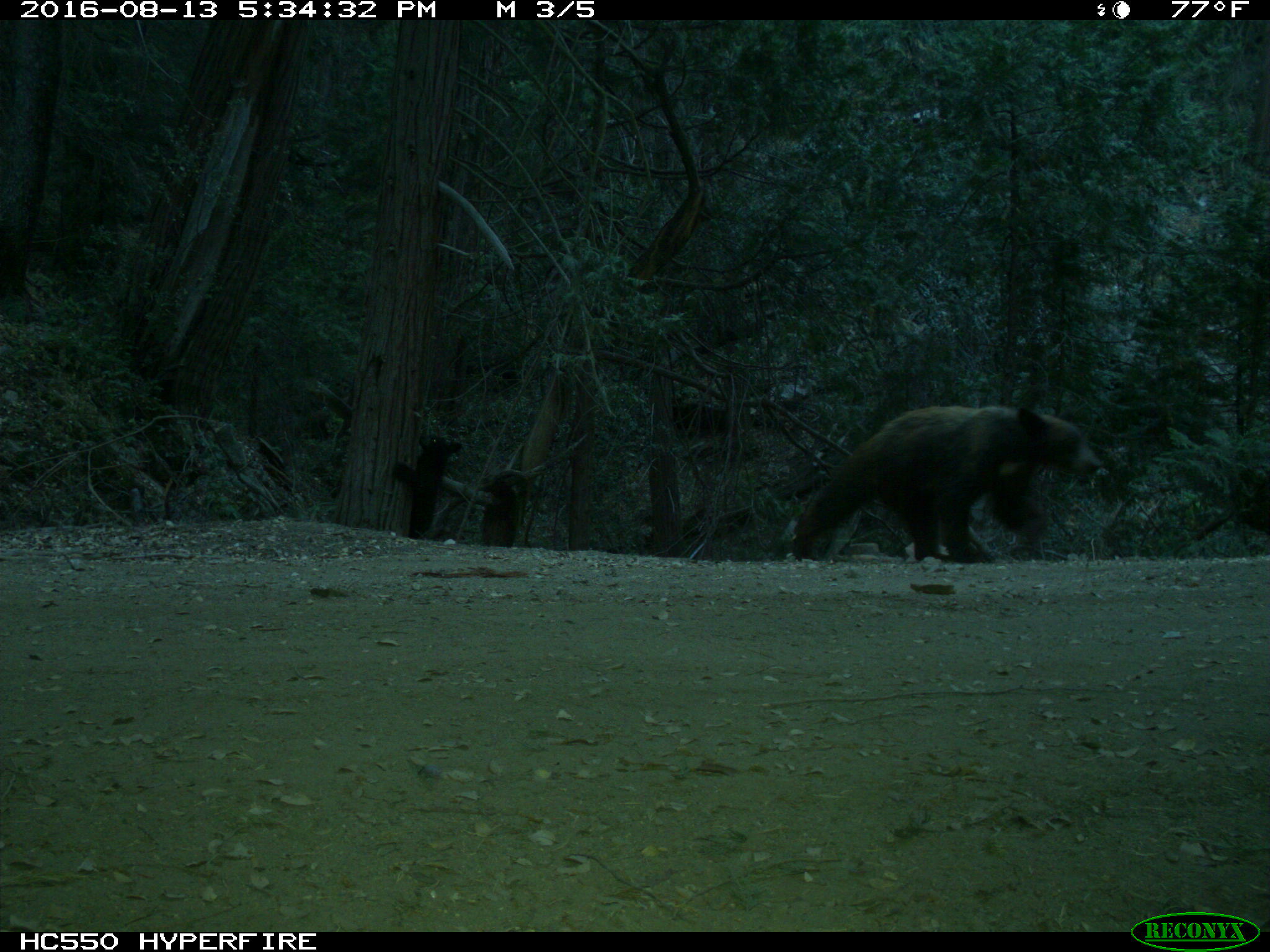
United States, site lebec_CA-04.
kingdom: Animalia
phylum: Chordata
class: Mammalia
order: Carnivora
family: Ursidae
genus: Ursus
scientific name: Ursus americanus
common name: american black bear